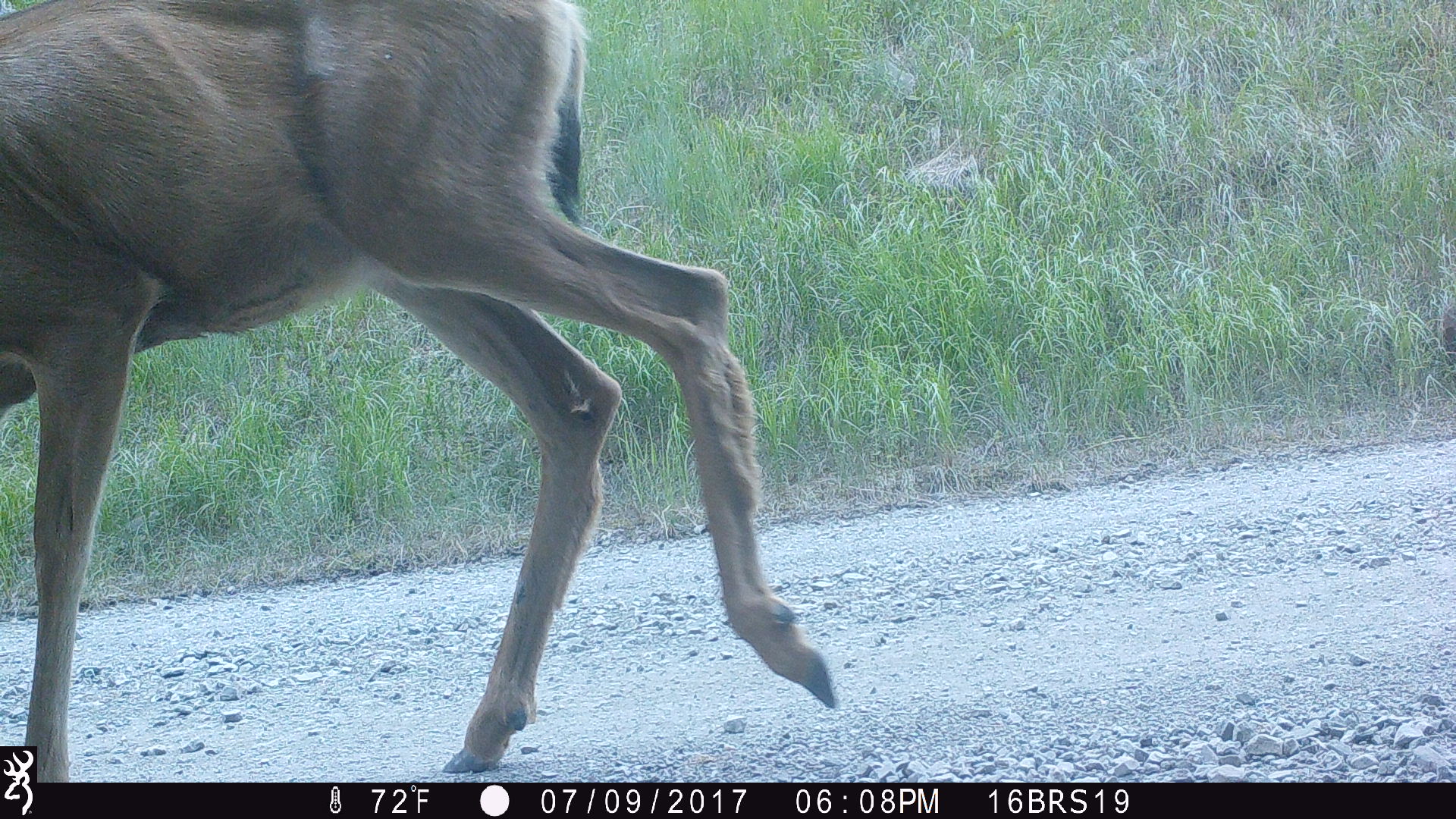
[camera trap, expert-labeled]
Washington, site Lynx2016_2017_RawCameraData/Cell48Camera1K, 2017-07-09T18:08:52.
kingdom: Animalia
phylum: Chordata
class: Mammalia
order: Artiodactyla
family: Cervidae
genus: Odocoileus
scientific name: Odocoileus hemionus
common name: mule deer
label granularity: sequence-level